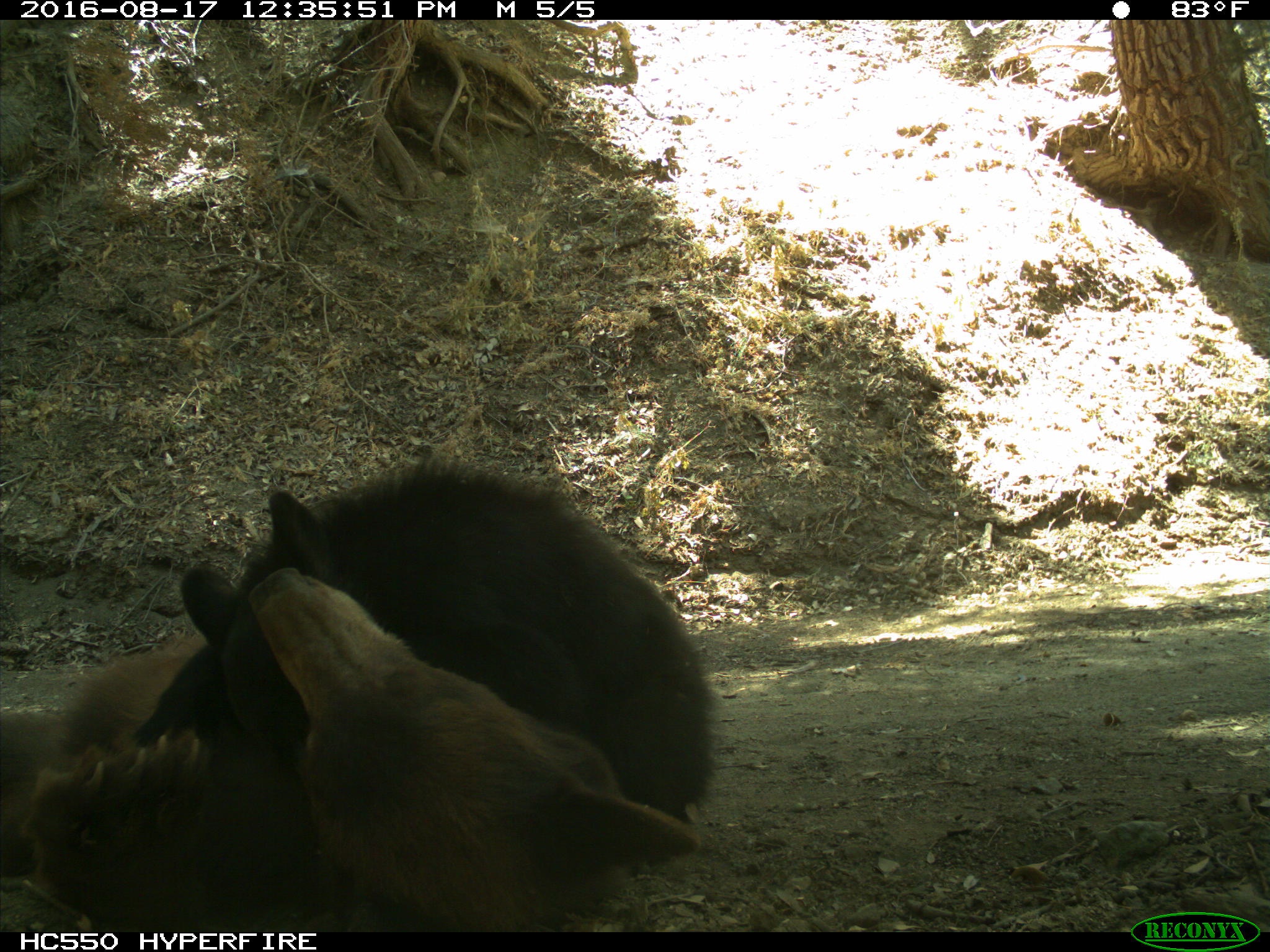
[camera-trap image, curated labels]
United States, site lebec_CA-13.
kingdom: Animalia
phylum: Chordata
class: Mammalia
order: Carnivora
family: Ursidae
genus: Ursus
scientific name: Ursus americanus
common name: american black bear